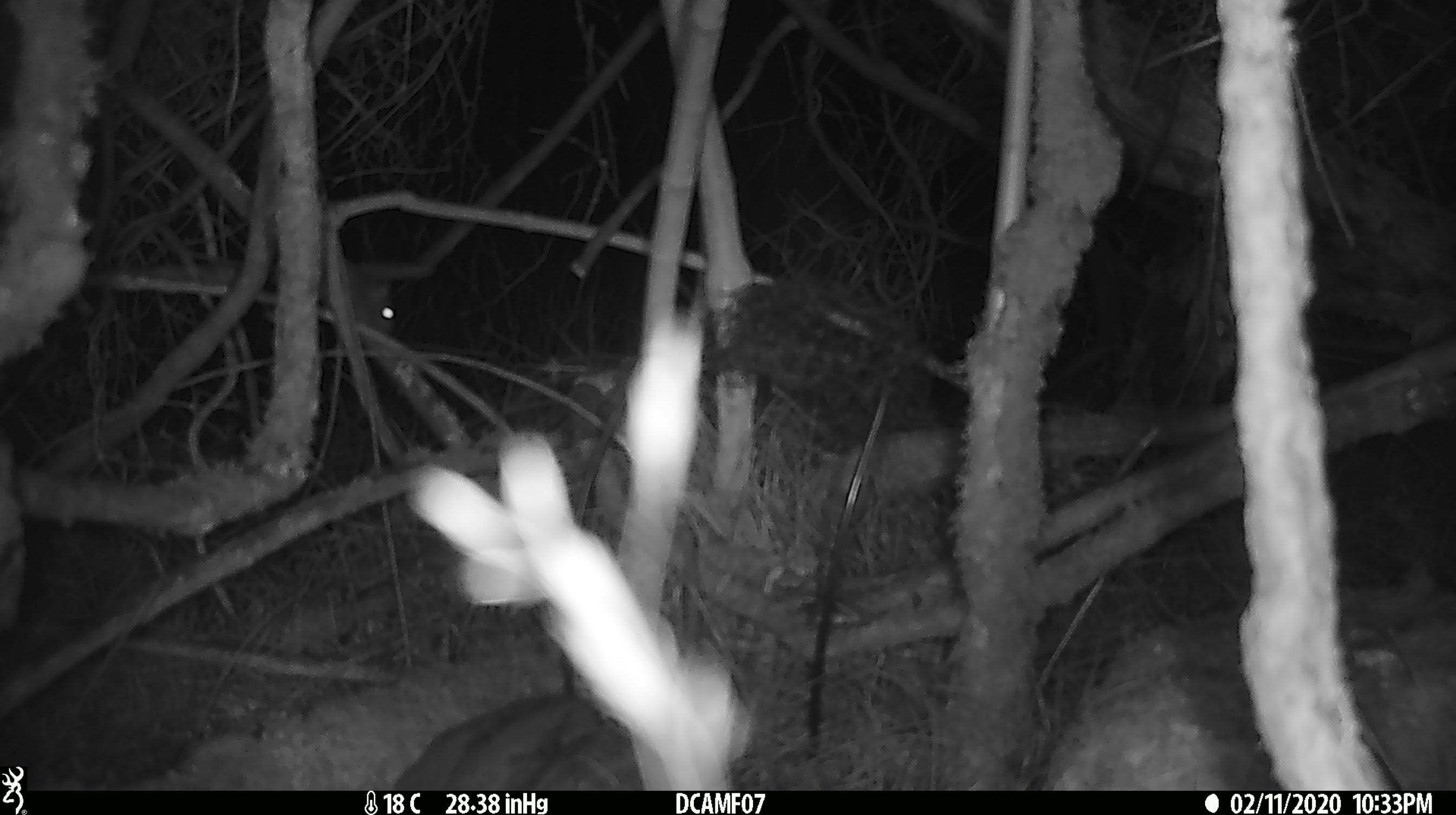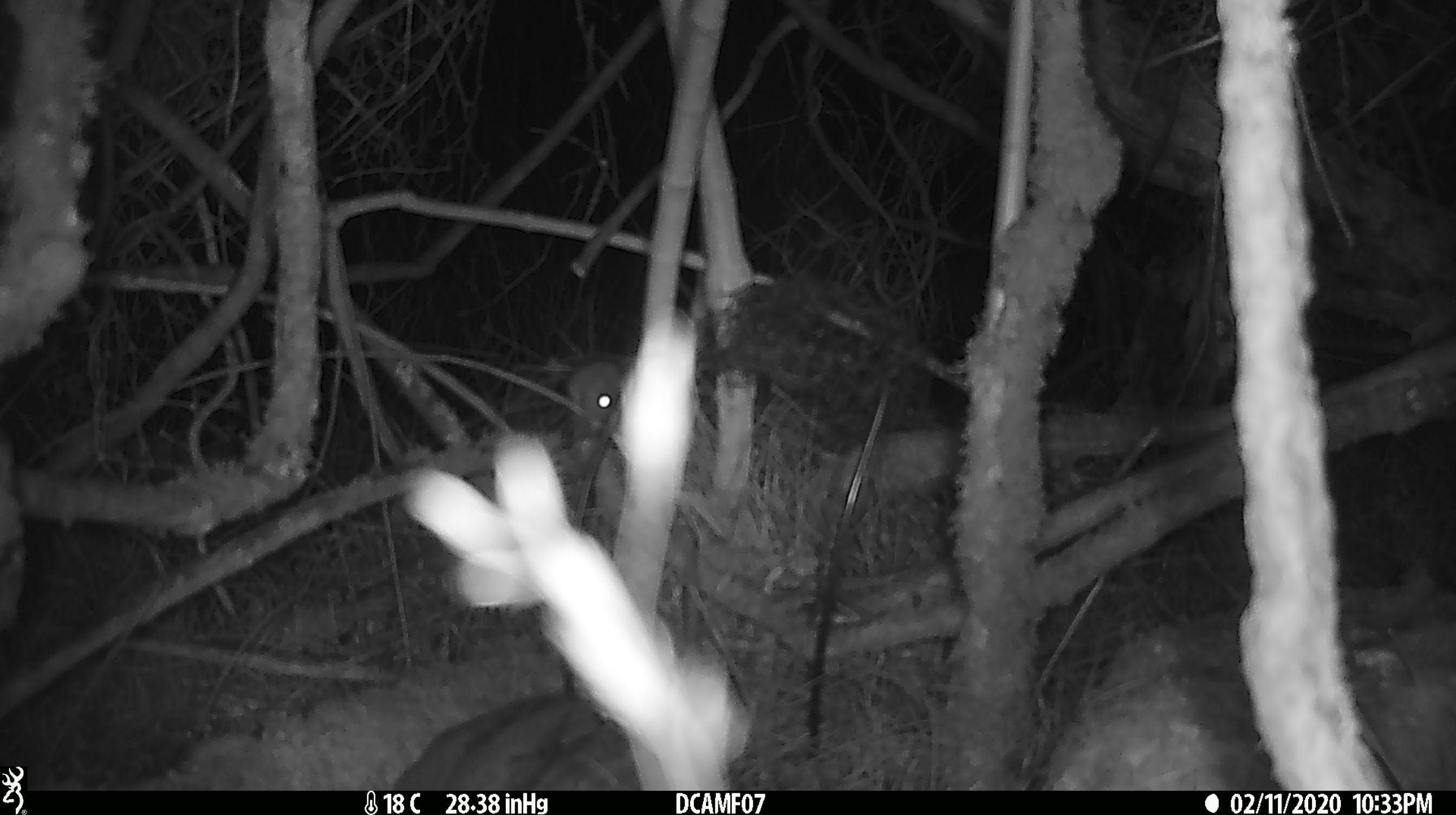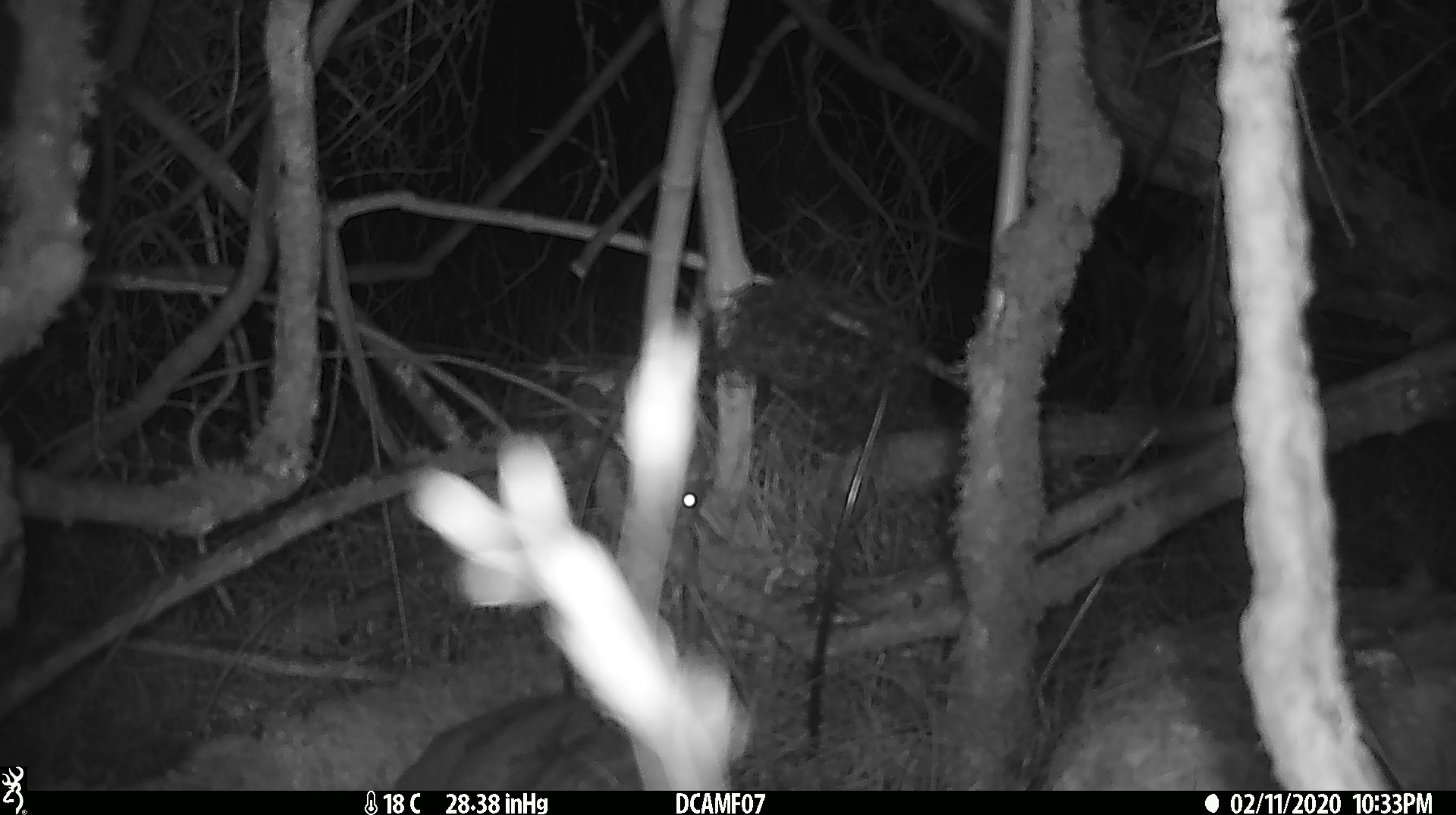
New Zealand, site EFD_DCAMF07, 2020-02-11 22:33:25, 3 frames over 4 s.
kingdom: Animalia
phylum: Chordata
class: Mammalia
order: Rodentia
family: Muridae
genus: Rattus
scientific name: Rattus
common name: rat